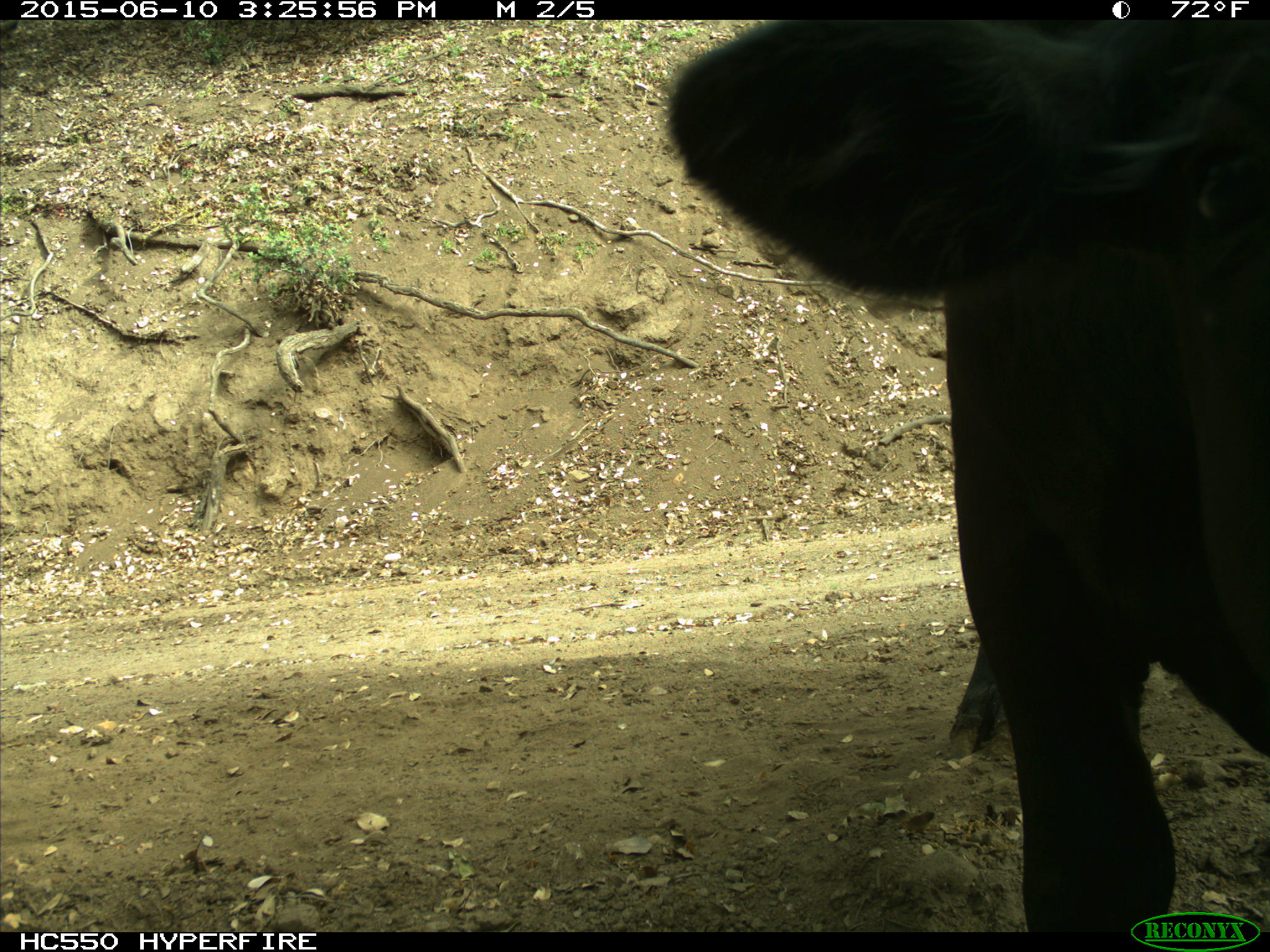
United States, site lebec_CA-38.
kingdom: Animalia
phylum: Chordata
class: Mammalia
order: Artiodactyla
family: Bovidae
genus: Bos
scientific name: Bos taurus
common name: domestic cow